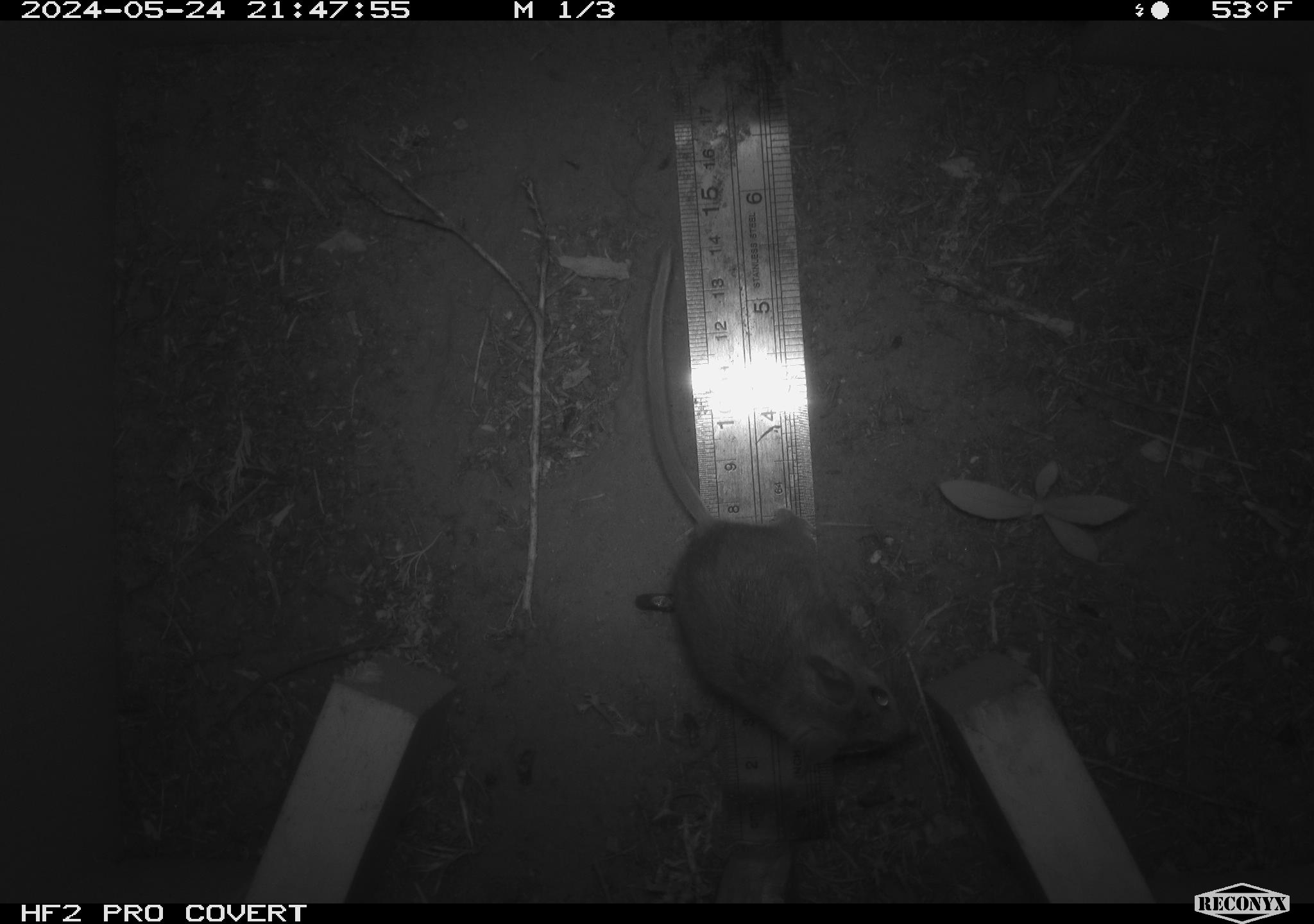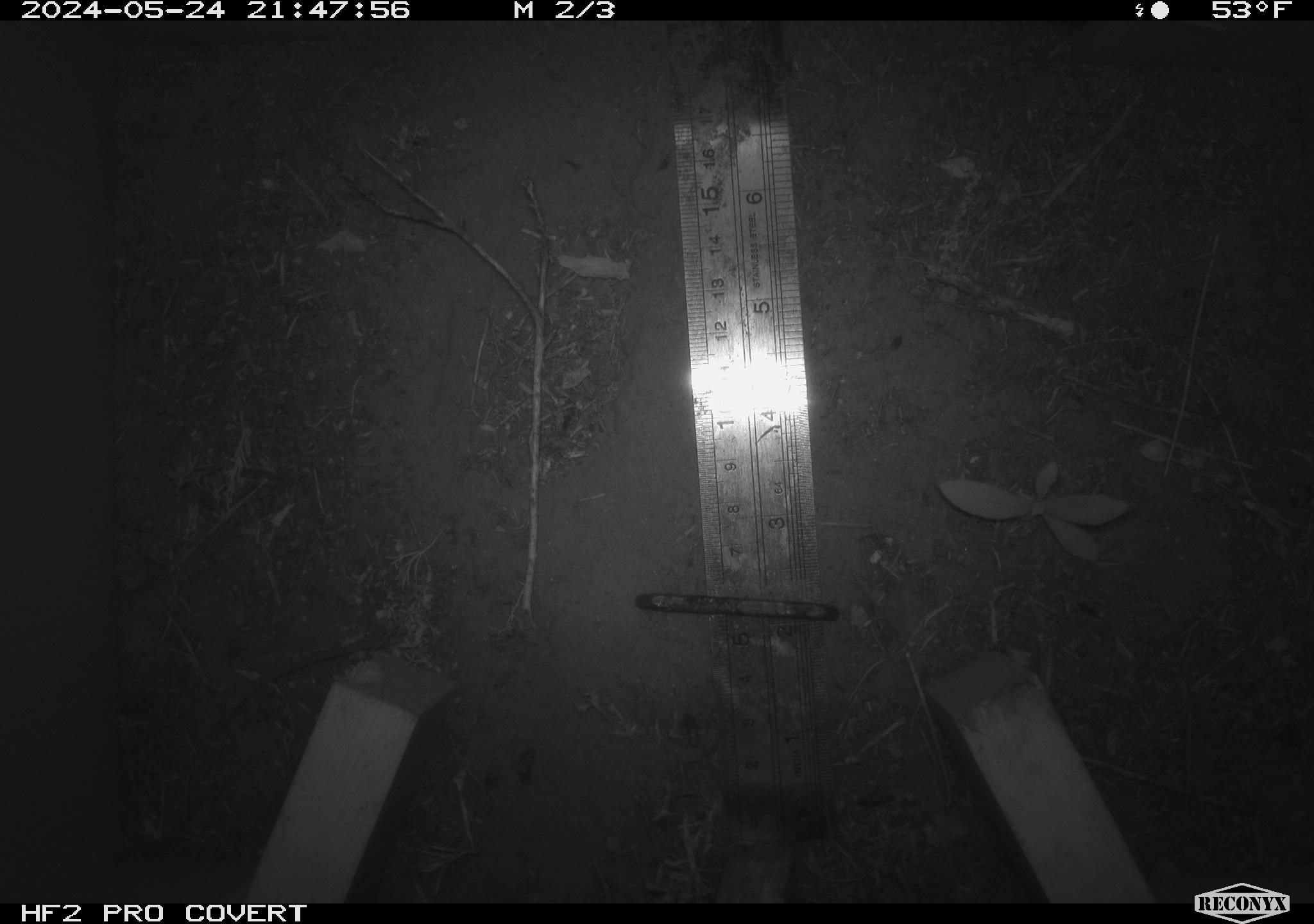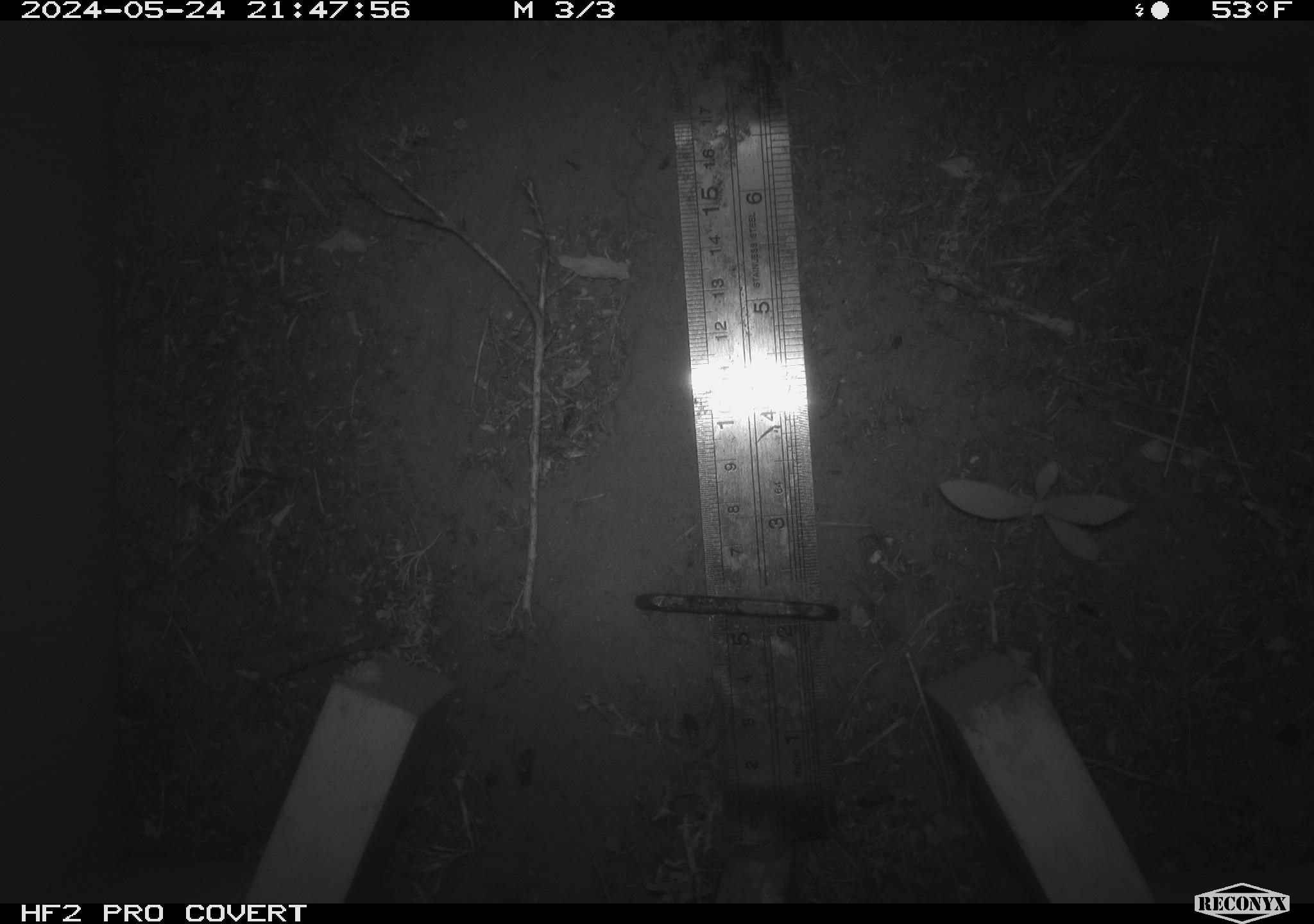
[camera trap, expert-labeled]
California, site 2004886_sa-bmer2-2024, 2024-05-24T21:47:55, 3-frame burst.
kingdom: Animalia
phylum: Chordata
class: Mammalia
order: Rodentia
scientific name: Rodentia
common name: mouse species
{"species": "mouse species (Rodentia)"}